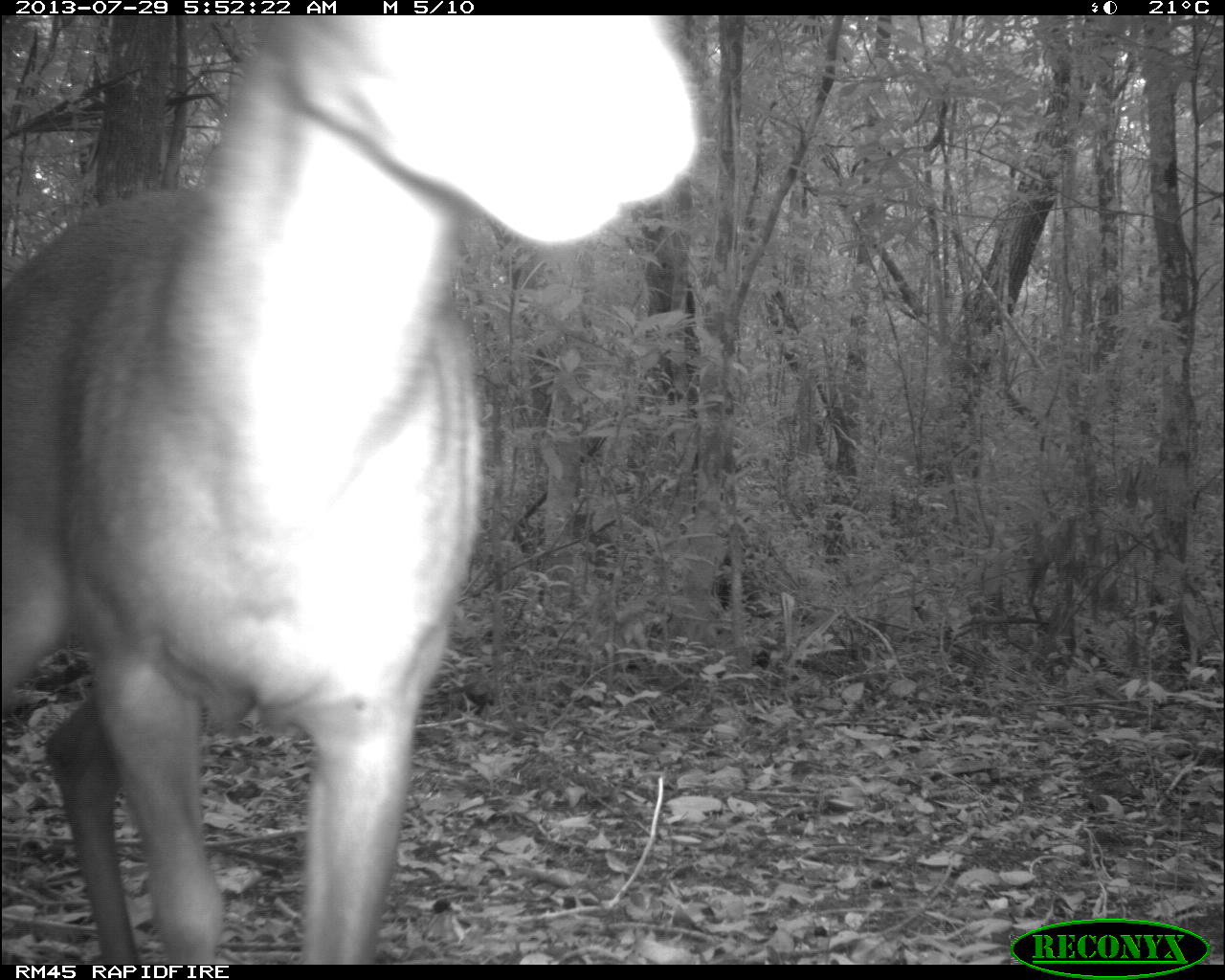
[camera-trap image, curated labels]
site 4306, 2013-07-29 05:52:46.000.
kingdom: Animalia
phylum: Chordata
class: Mammalia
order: Artiodactyla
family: Cervidae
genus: Mazama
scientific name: Mazama temama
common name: central american red brocket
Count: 1.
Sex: male.